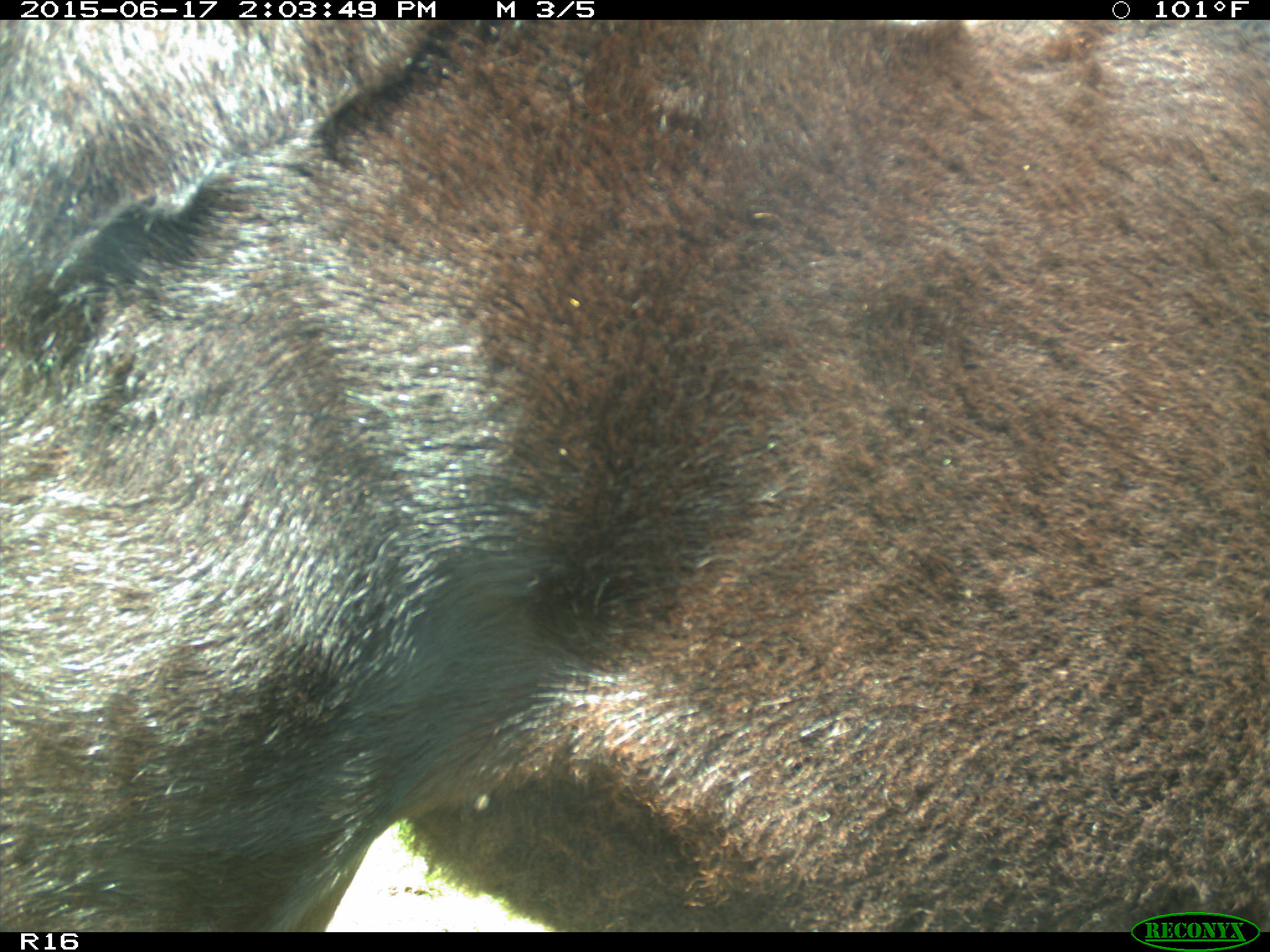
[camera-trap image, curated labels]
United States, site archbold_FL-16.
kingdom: Animalia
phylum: Chordata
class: Mammalia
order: Artiodactyla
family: Bovidae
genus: Bos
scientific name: Bos taurus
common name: domestic cow